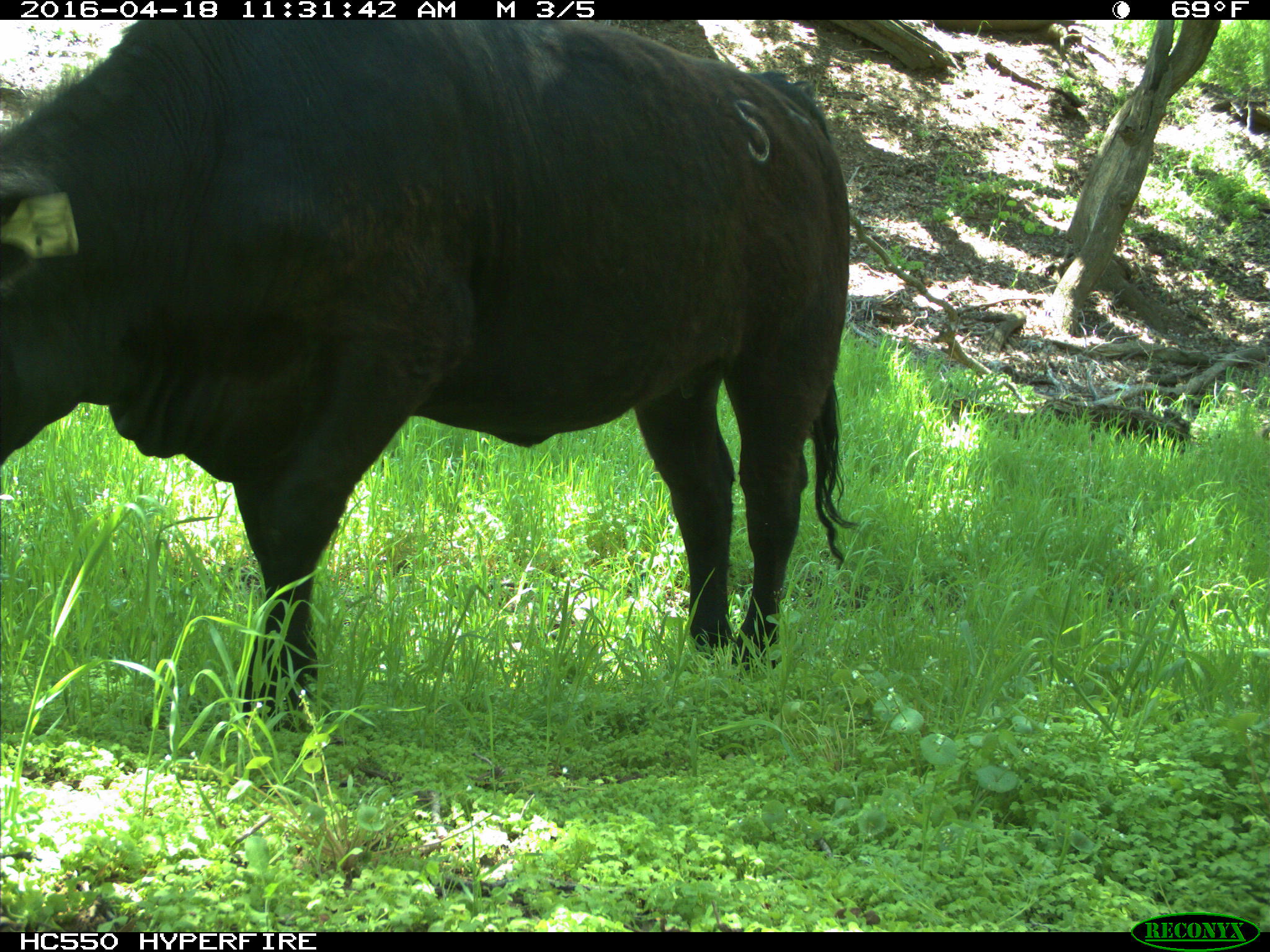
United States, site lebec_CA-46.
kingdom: Animalia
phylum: Chordata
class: Mammalia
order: Artiodactyla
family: Bovidae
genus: Bos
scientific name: Bos taurus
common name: domestic cow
Bos taurus (domestic cow).